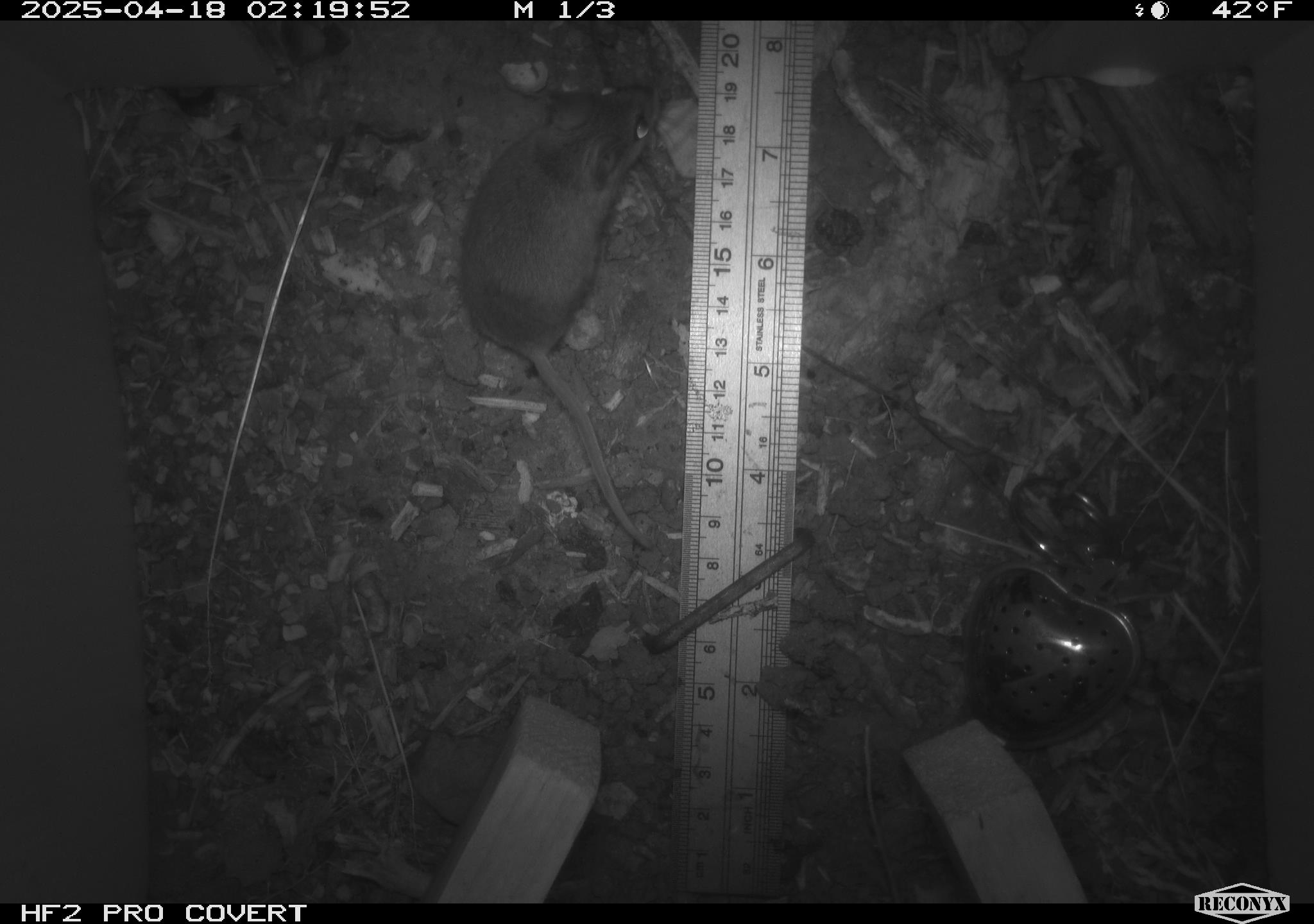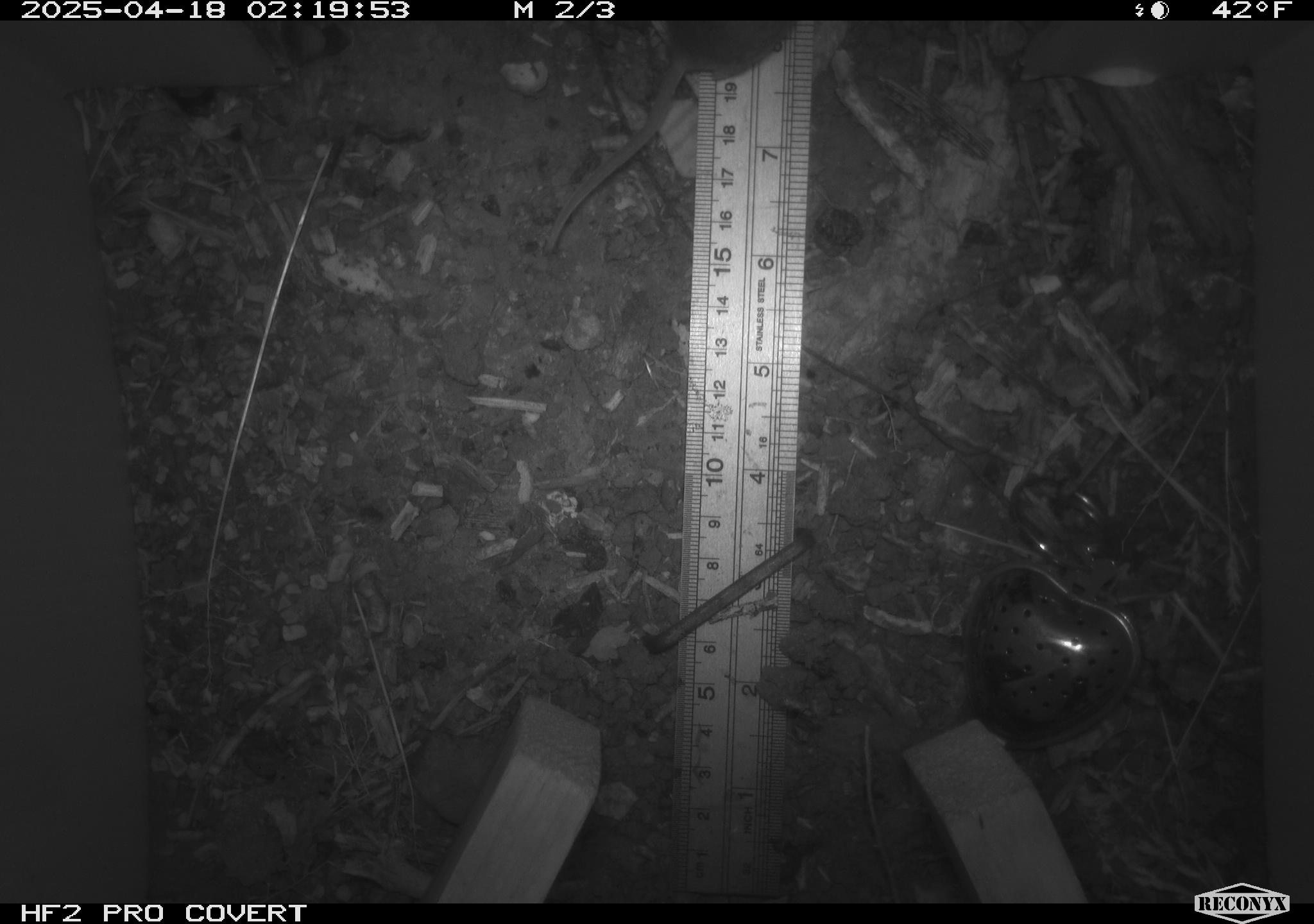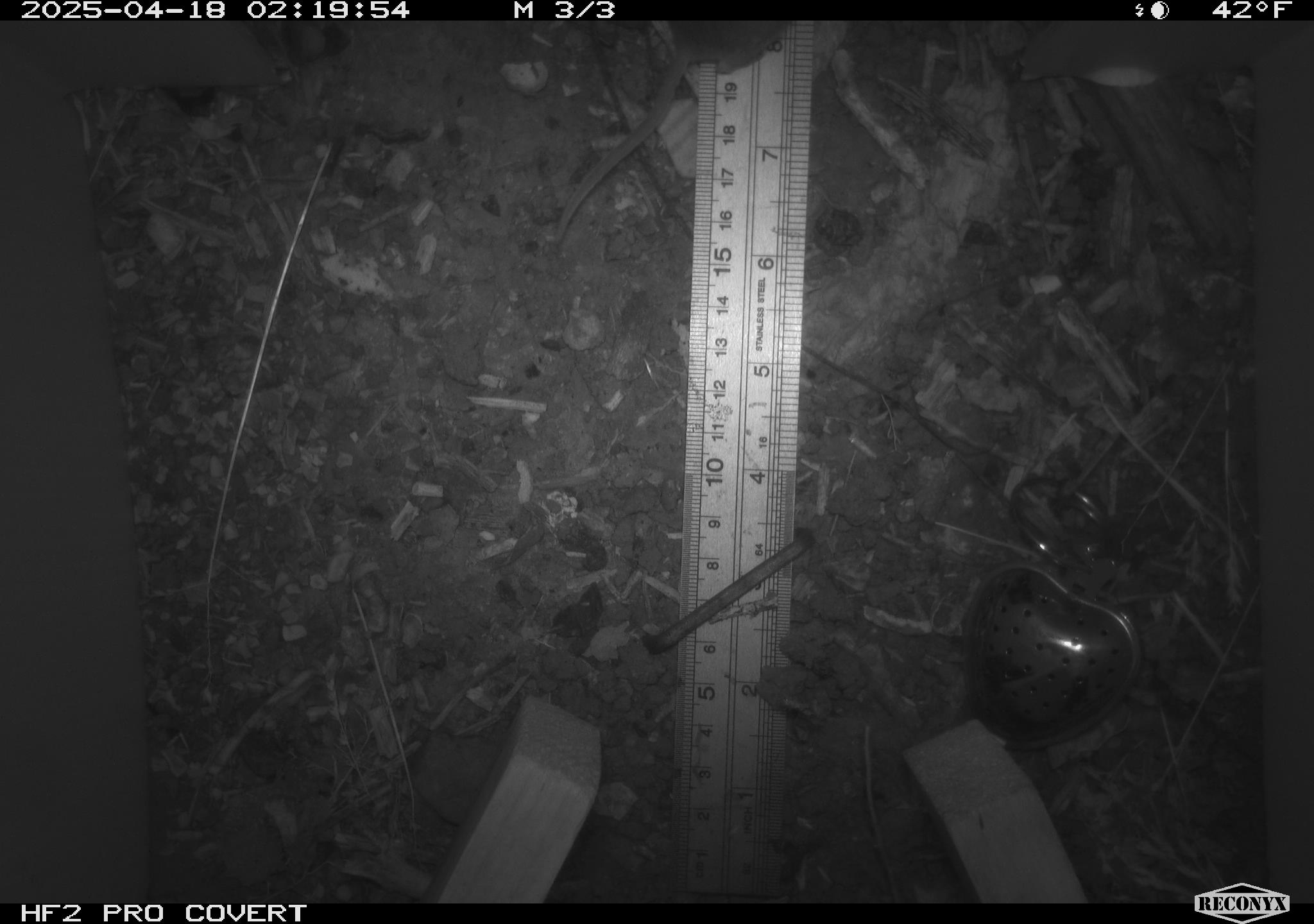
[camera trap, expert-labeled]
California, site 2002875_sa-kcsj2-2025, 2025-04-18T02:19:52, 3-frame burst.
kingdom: Animalia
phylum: Chordata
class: Mammalia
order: Rodentia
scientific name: Rodentia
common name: rodent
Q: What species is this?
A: Rodent (Rodentia).